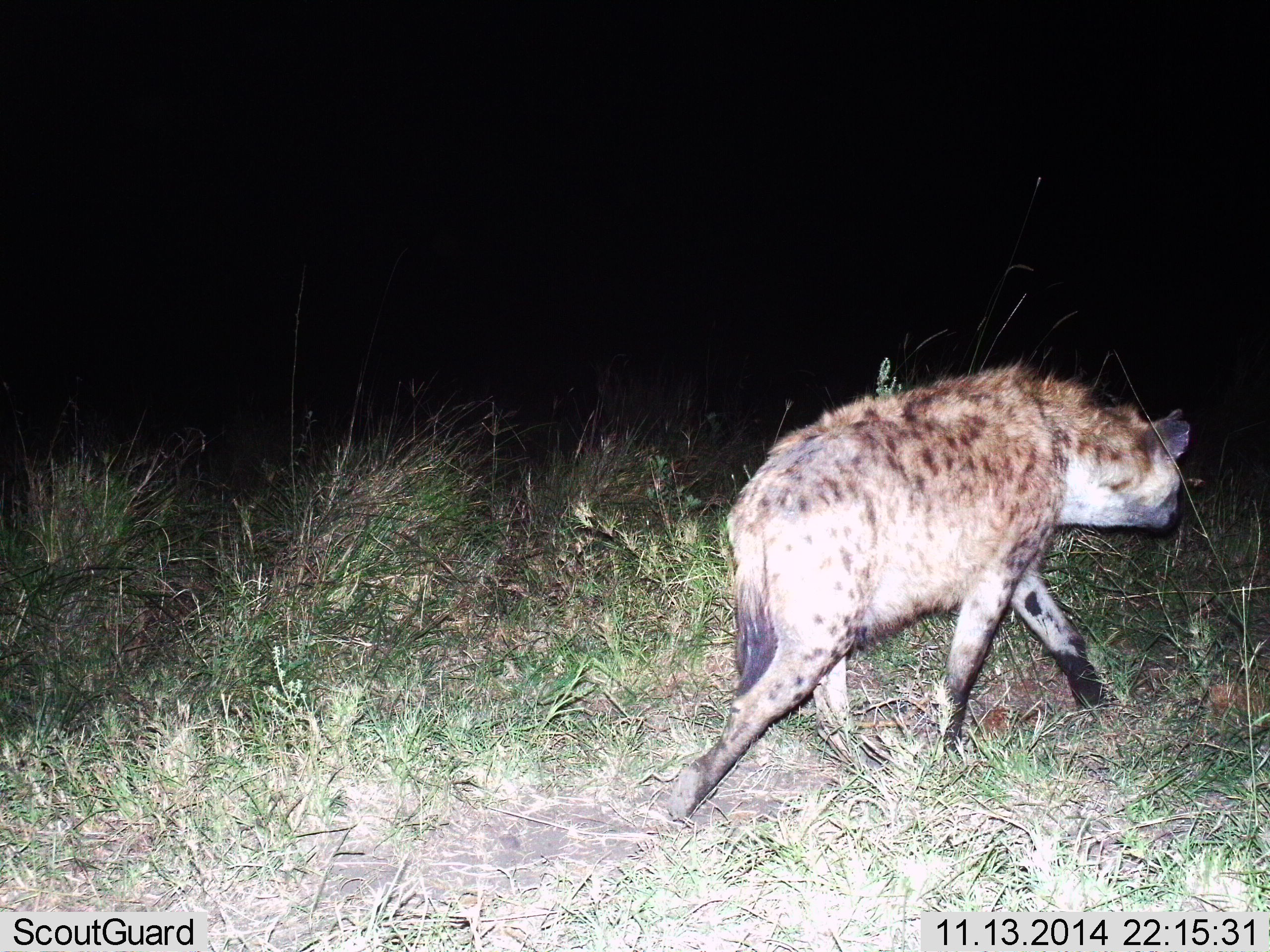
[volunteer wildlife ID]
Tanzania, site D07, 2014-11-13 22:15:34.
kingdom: Animalia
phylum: Chordata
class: Mammalia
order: Carnivora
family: Hyaenidae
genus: Crocuta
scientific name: Crocuta crocuta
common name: spotted hyena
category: hyenaspotted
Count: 1.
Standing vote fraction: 0%.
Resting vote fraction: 0%.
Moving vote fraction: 100%.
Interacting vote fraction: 0%.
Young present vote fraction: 0%.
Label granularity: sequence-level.